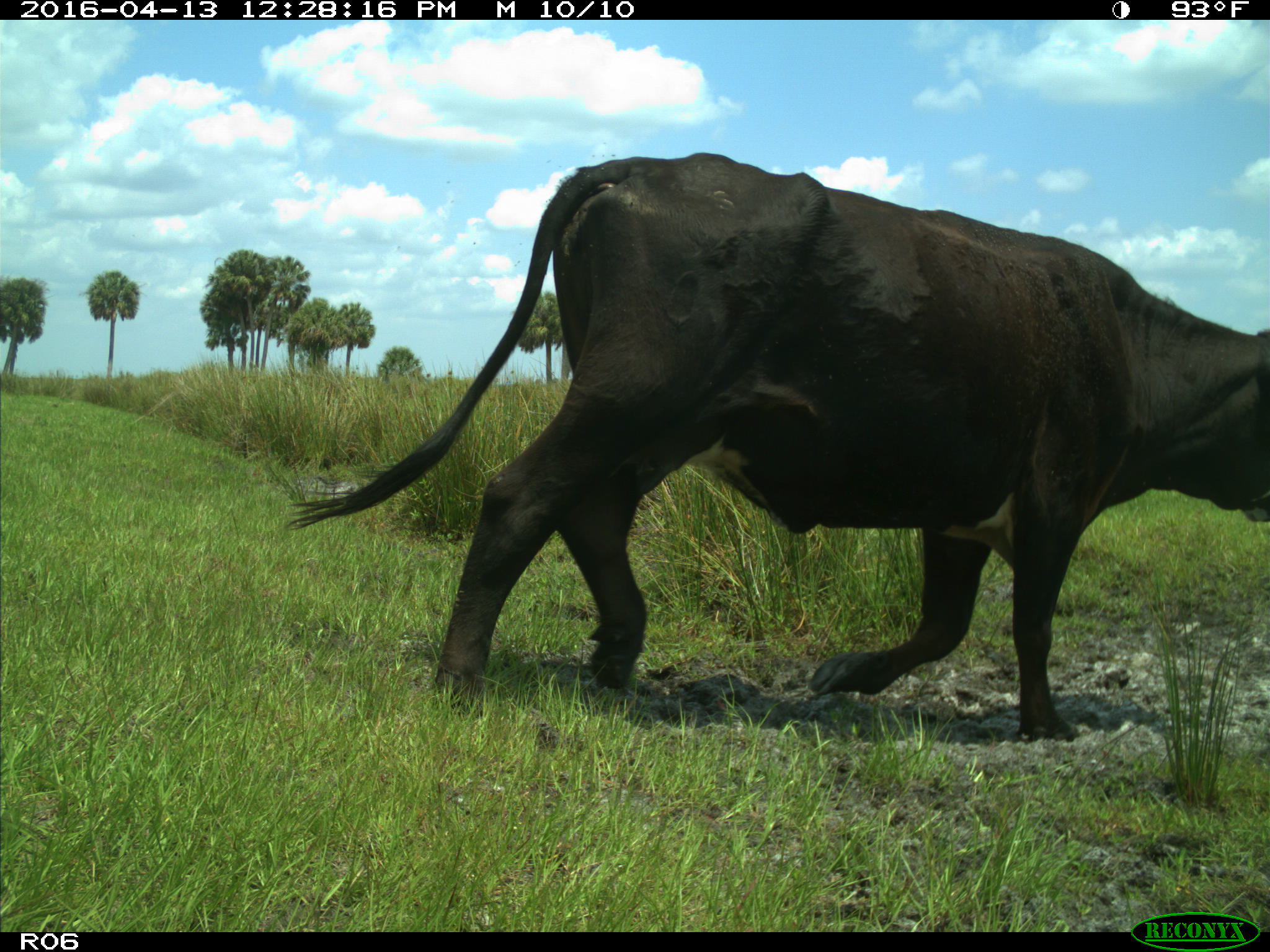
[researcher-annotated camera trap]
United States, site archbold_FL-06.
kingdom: Animalia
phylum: Chordata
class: Mammalia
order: Artiodactyla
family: Bovidae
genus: Bos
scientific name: Bos taurus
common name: domestic cow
Bos taurus (domestic cow).